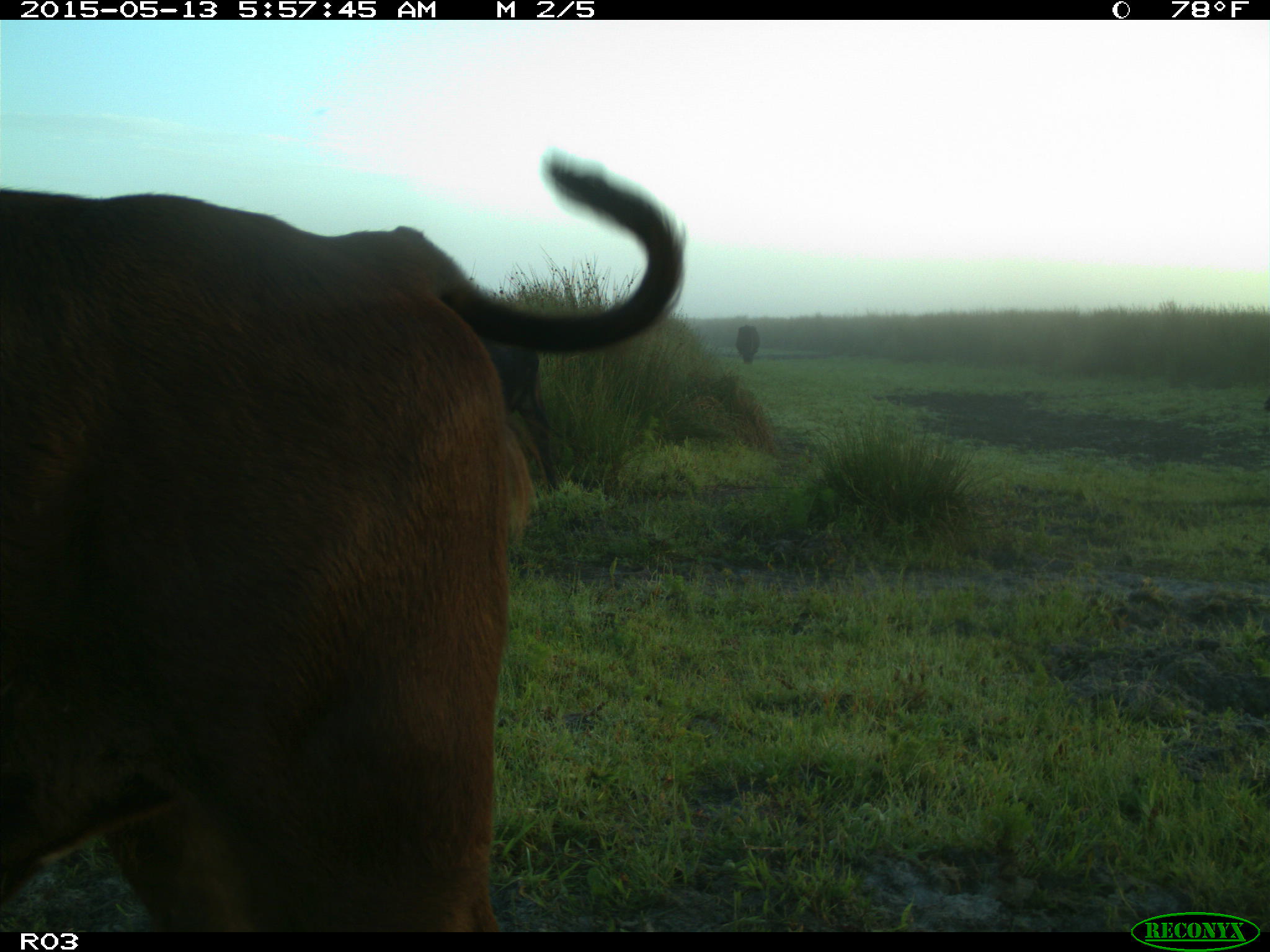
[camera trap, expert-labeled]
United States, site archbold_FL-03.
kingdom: Animalia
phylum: Chordata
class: Mammalia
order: Artiodactyla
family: Bovidae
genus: Bos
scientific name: Bos taurus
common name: domestic cow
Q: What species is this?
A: Bos taurus (domestic cow).